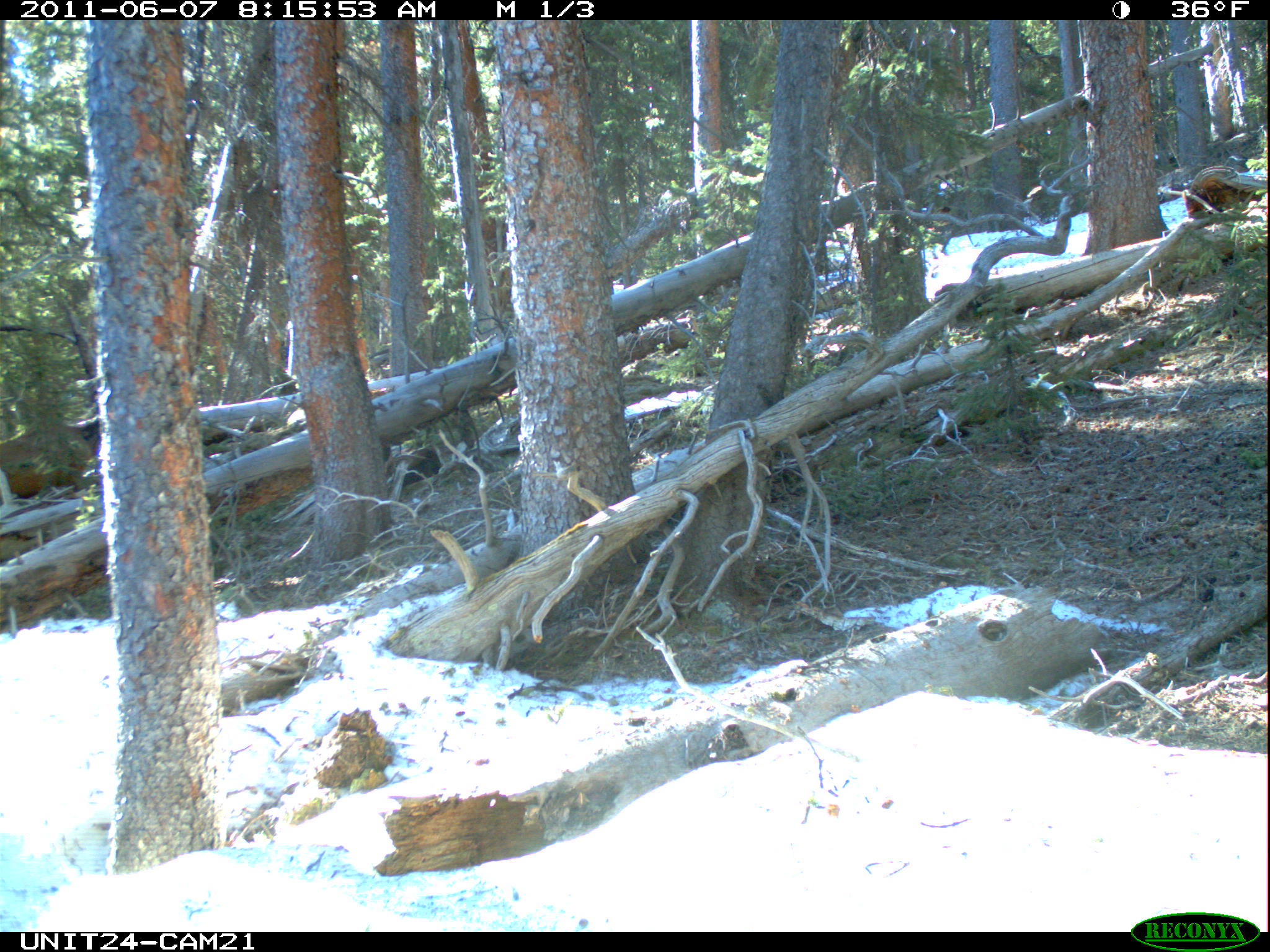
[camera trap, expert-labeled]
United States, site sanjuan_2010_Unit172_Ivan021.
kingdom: Animalia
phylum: Chordata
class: Mammalia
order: Artiodactyla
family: Cervidae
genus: Cervus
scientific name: Cervus elaphus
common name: red deer